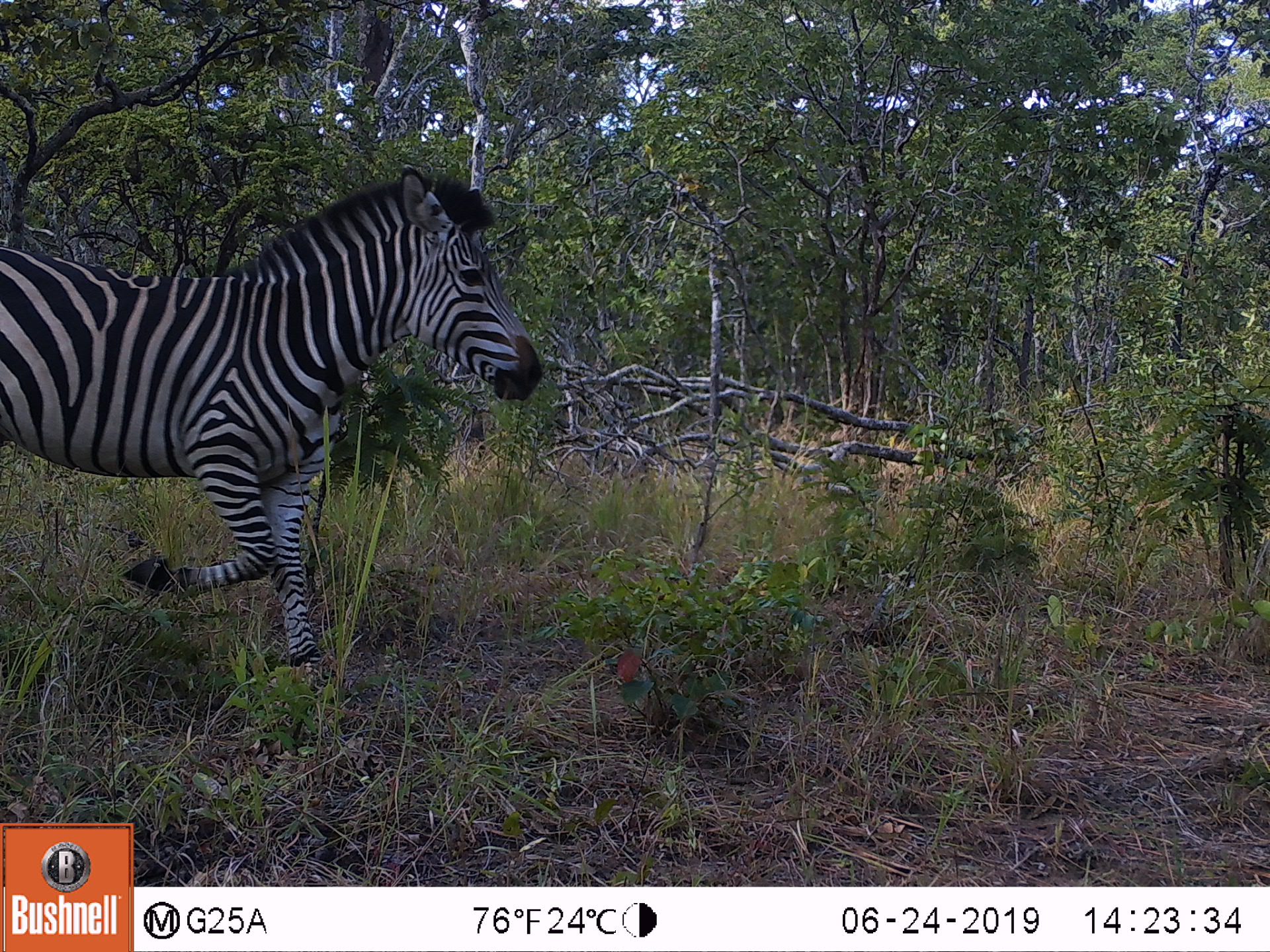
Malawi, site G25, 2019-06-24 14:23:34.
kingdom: Animalia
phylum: Chordata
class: Mammalia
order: Perissodactyla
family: Equidae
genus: Equus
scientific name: Equus quagga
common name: plains zebra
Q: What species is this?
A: Plains zebra (Equus quagga).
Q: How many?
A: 1.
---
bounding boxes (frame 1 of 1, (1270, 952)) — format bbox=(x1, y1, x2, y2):
plains zebra: bbox=(0, 163, 544, 695)